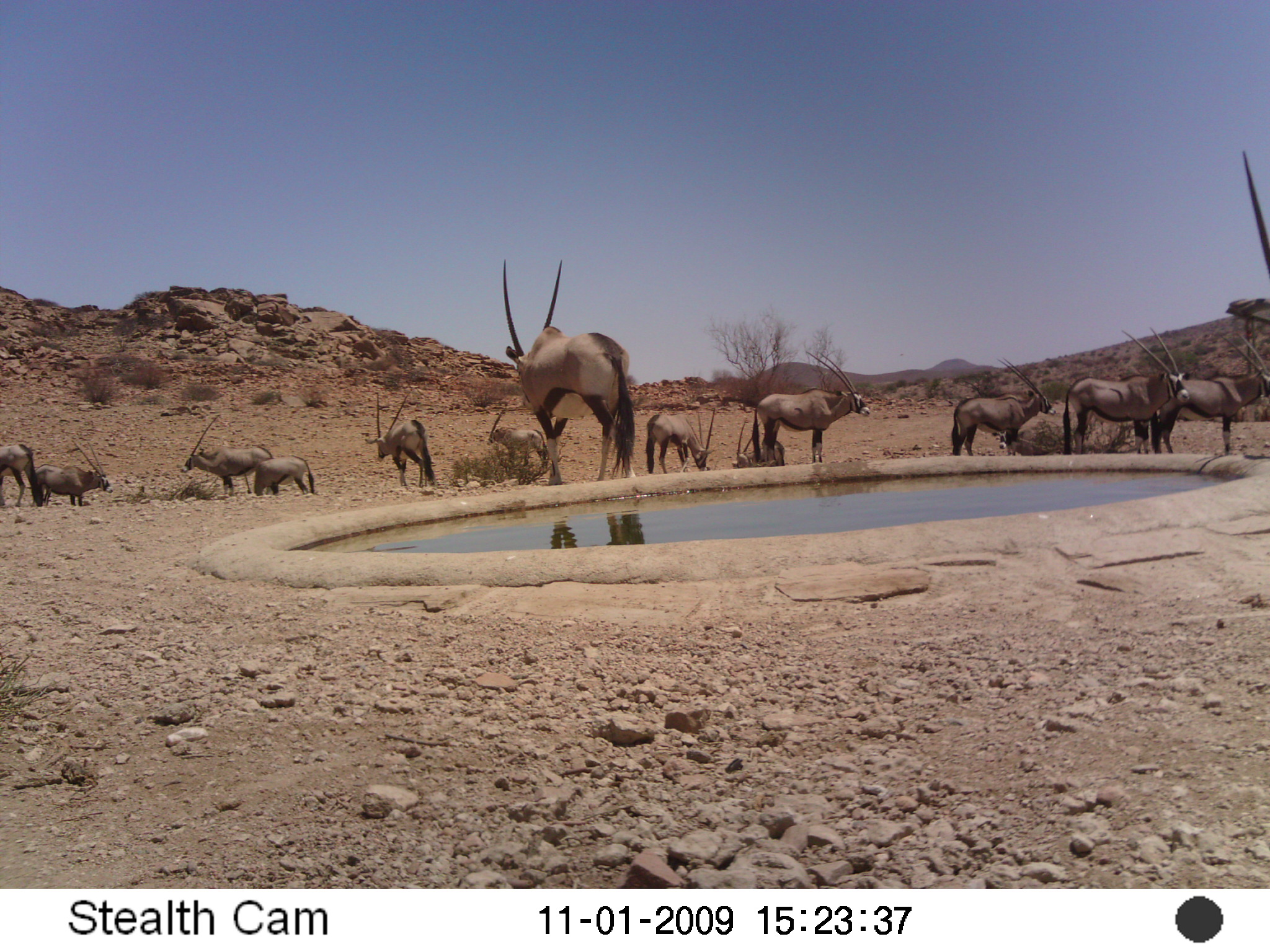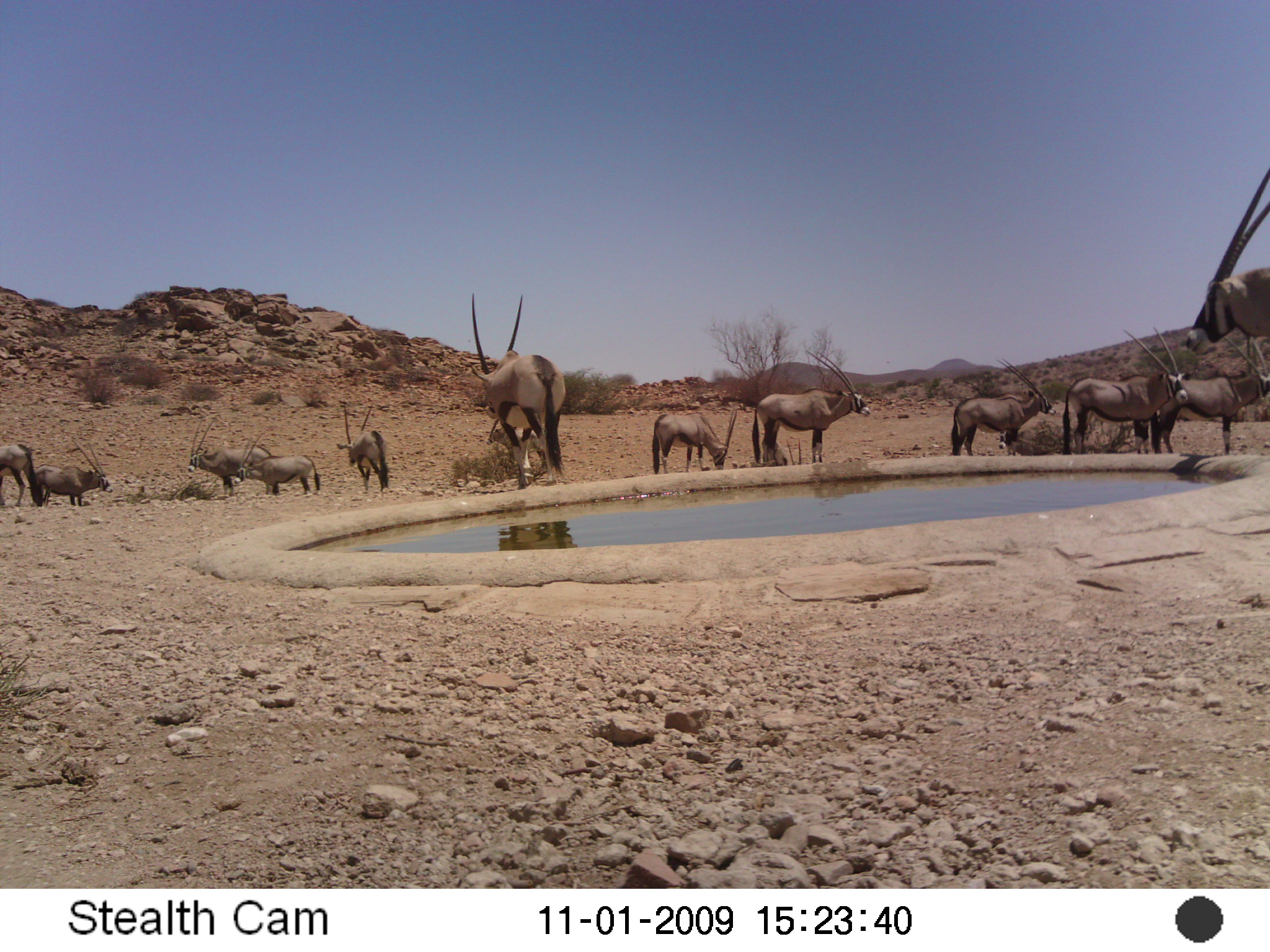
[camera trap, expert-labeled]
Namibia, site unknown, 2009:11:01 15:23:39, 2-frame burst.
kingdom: Animalia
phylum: Chordata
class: Mammalia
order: Artiodactyla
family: Bovidae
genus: Oryx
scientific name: Oryx gazella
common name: gemsbok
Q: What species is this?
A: Oryx gazella (gemsbok).